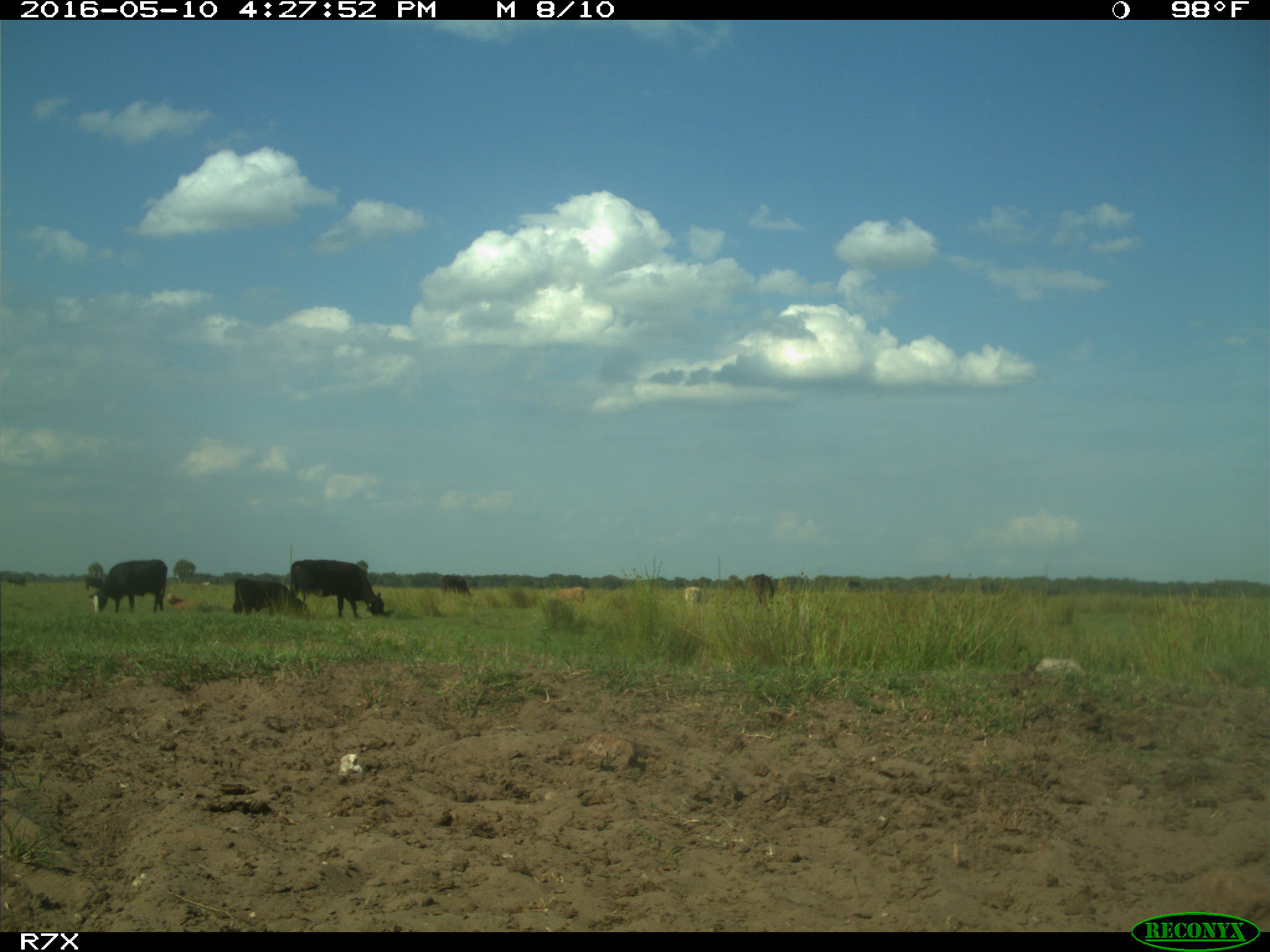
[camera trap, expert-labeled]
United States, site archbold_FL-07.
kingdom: Animalia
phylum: Chordata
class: Mammalia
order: Artiodactyla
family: Bovidae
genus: Bos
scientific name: Bos taurus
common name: domestic cow